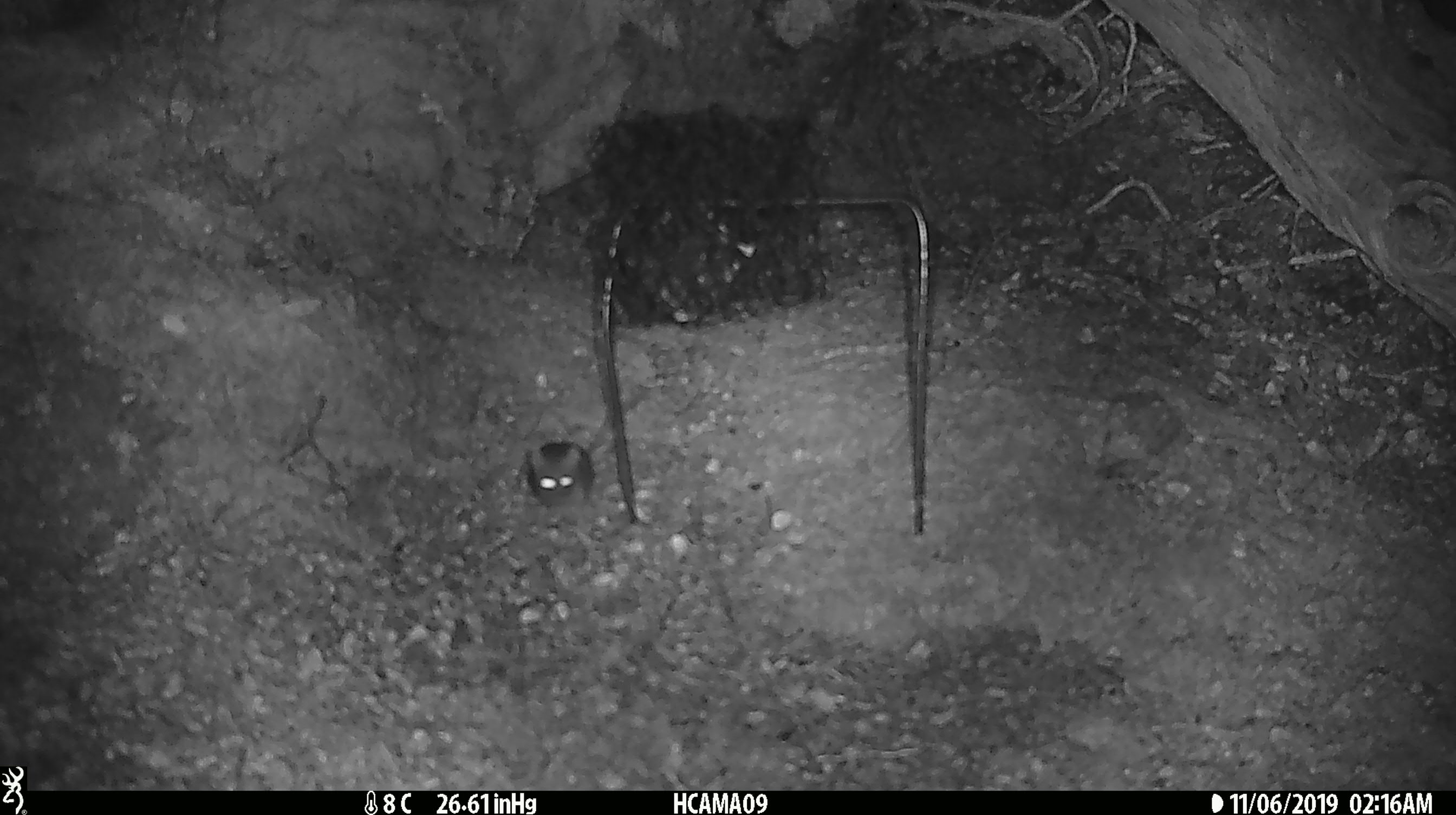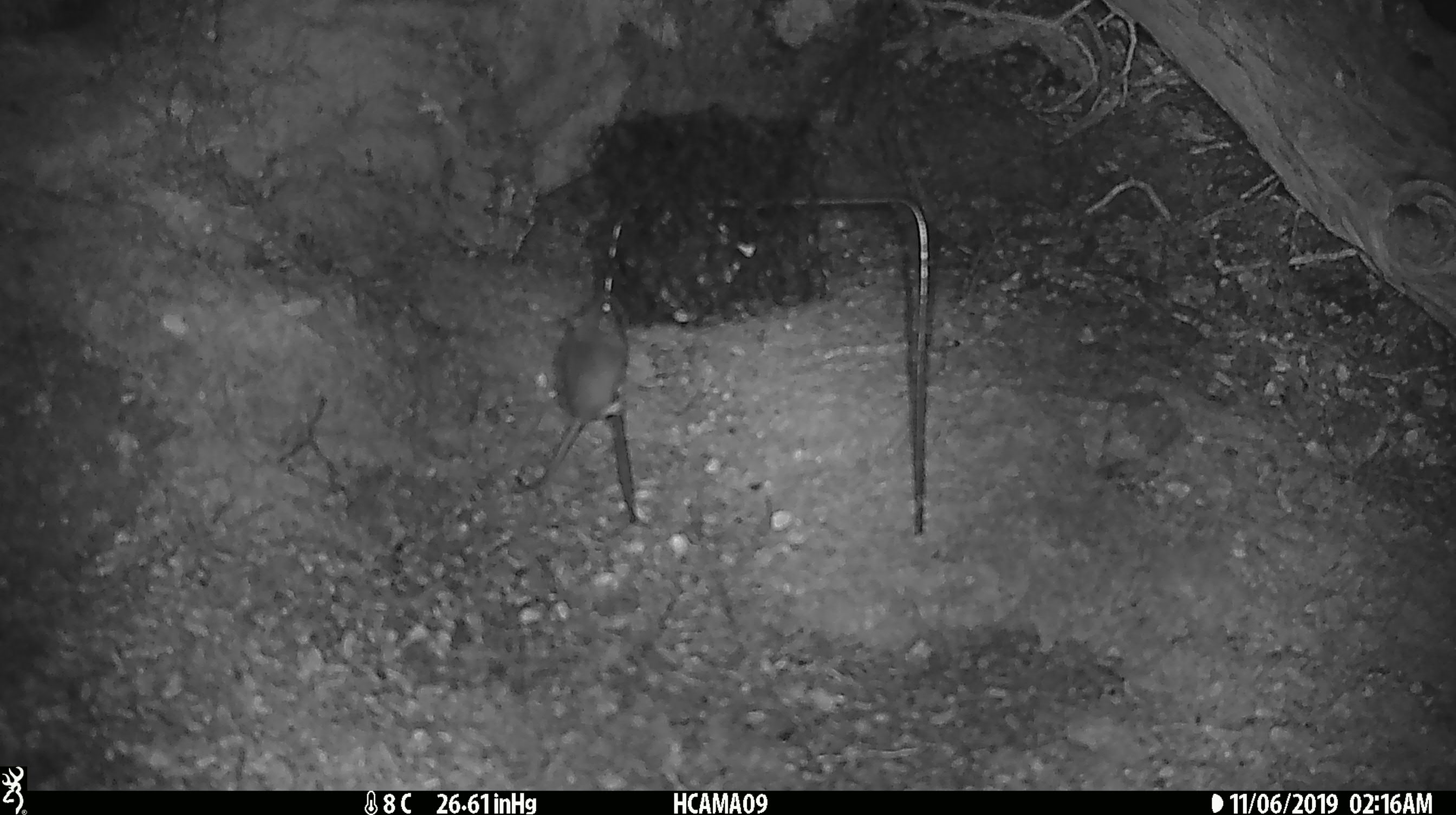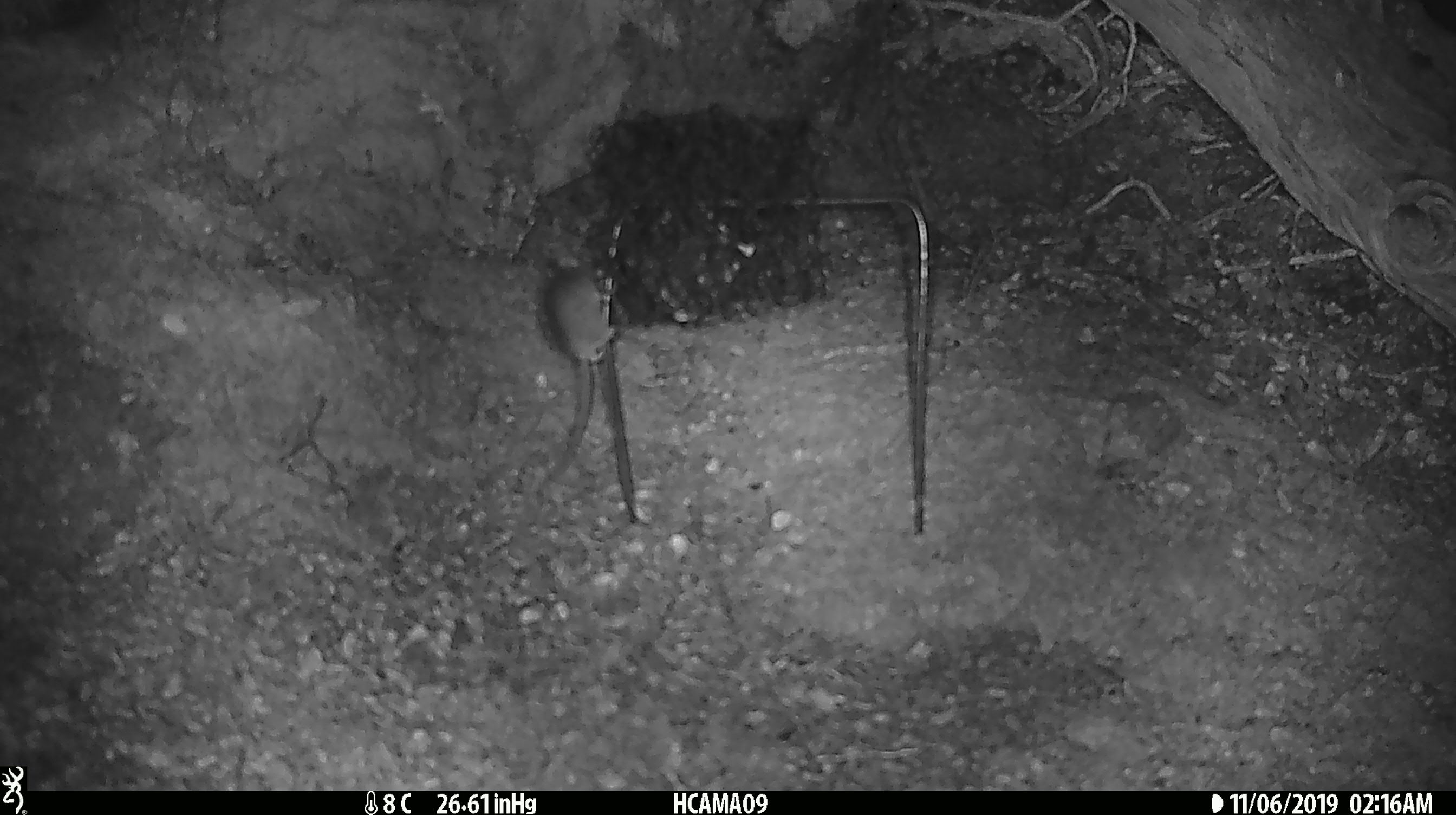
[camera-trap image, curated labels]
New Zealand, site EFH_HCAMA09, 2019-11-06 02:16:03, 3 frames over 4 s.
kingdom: Animalia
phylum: Chordata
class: Mammalia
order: Rodentia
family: Muridae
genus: Mus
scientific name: Mus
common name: mouse